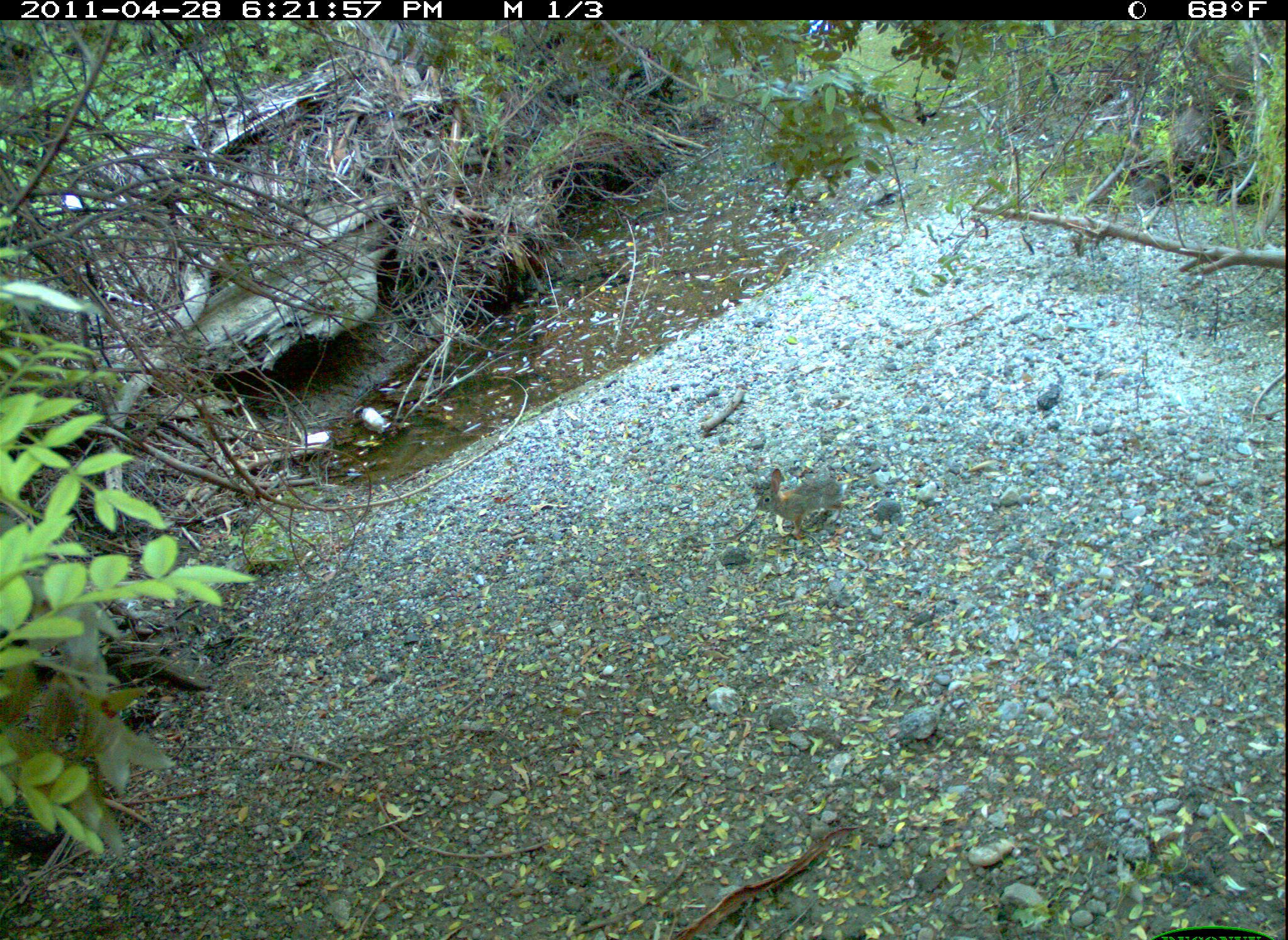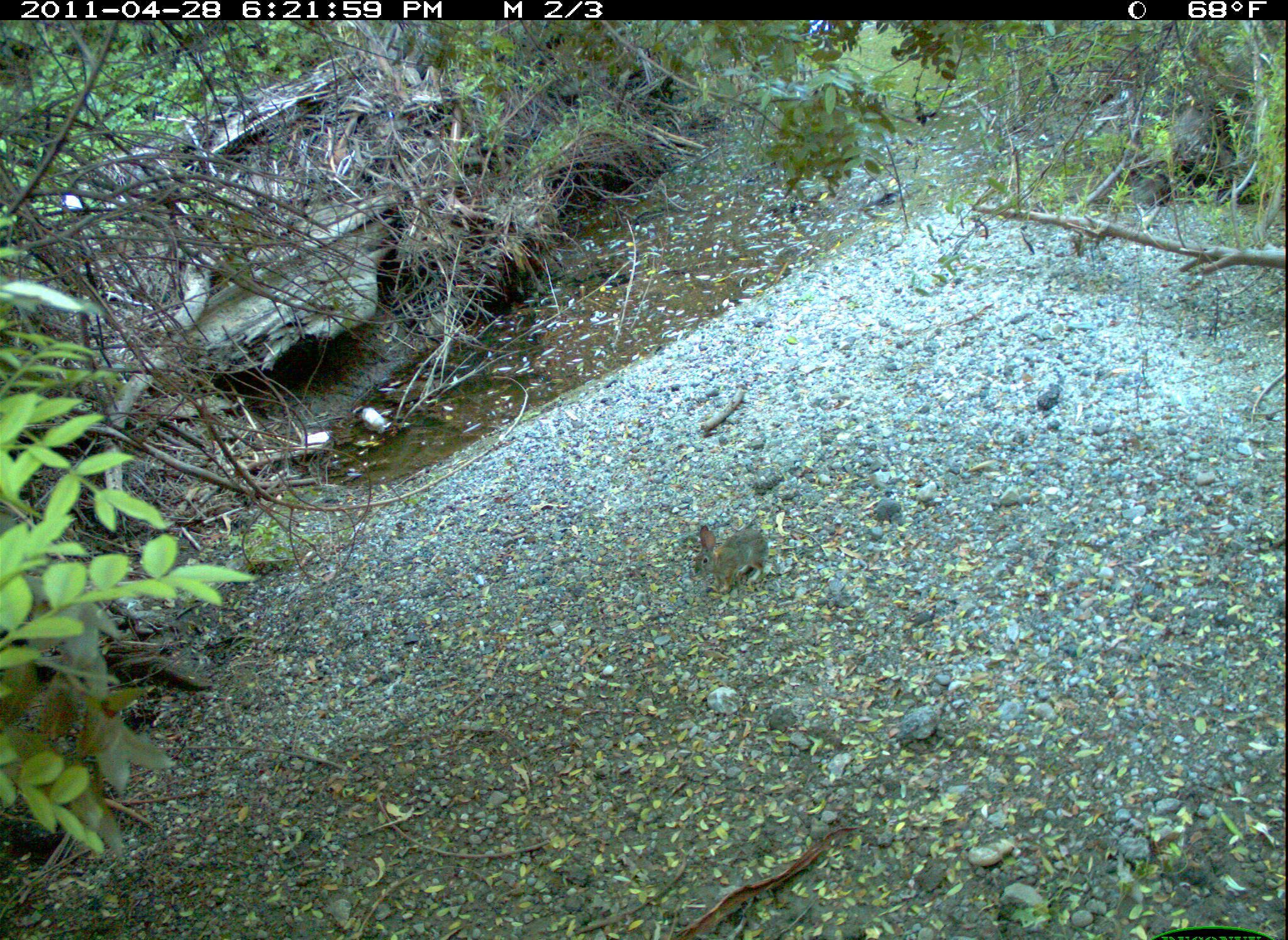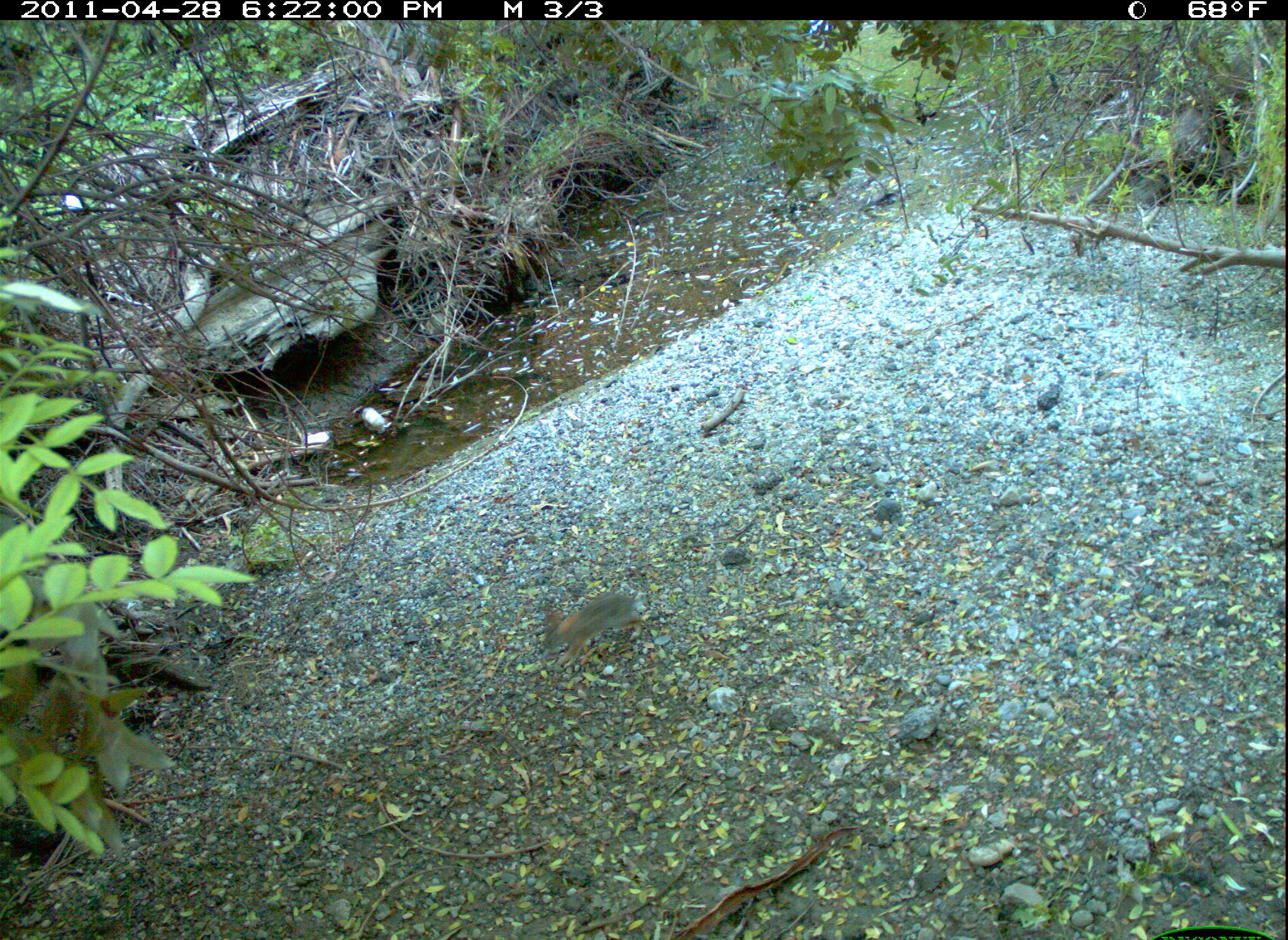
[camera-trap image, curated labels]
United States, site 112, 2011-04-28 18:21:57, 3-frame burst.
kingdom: Animalia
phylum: Chordata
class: Mammalia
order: Lagomorpha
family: Leporidae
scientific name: Leporidae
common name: rabbits and hares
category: rabbit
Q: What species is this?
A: Rabbit (rabbits and hares) (Leporidae).